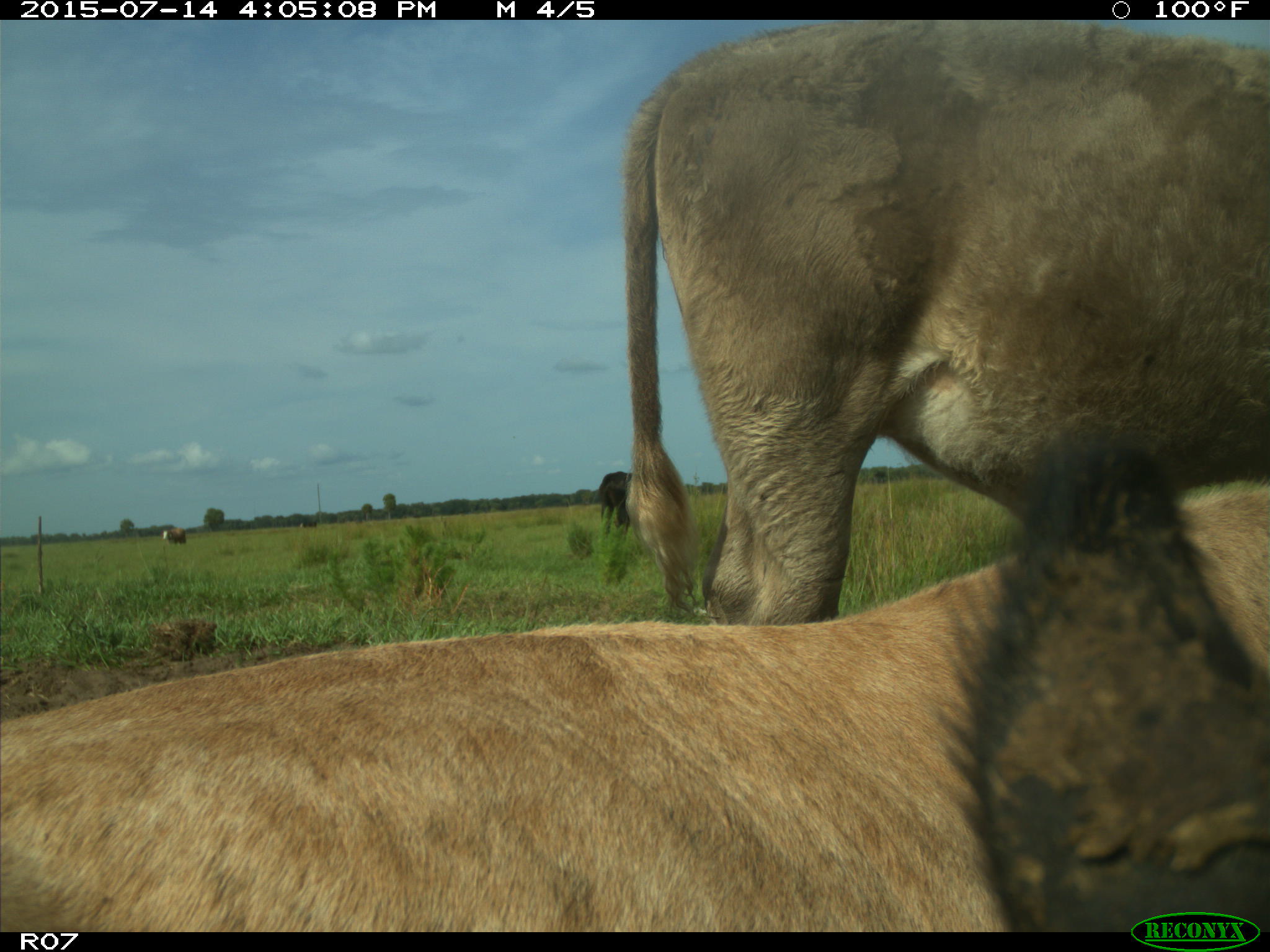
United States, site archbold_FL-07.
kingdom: Animalia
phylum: Chordata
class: Mammalia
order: Artiodactyla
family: Bovidae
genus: Bos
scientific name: Bos taurus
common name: domestic cow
Bos taurus (domestic cow).